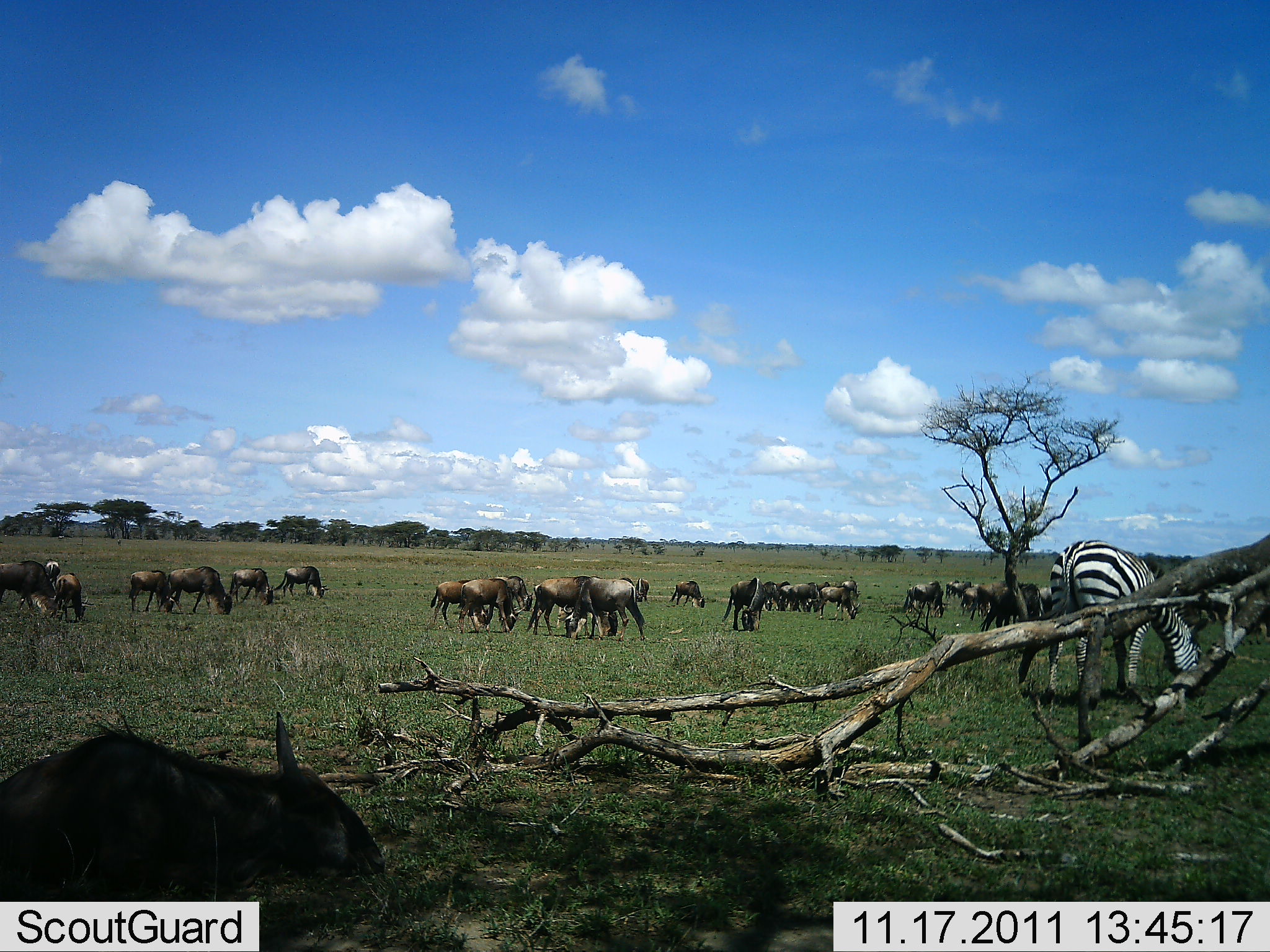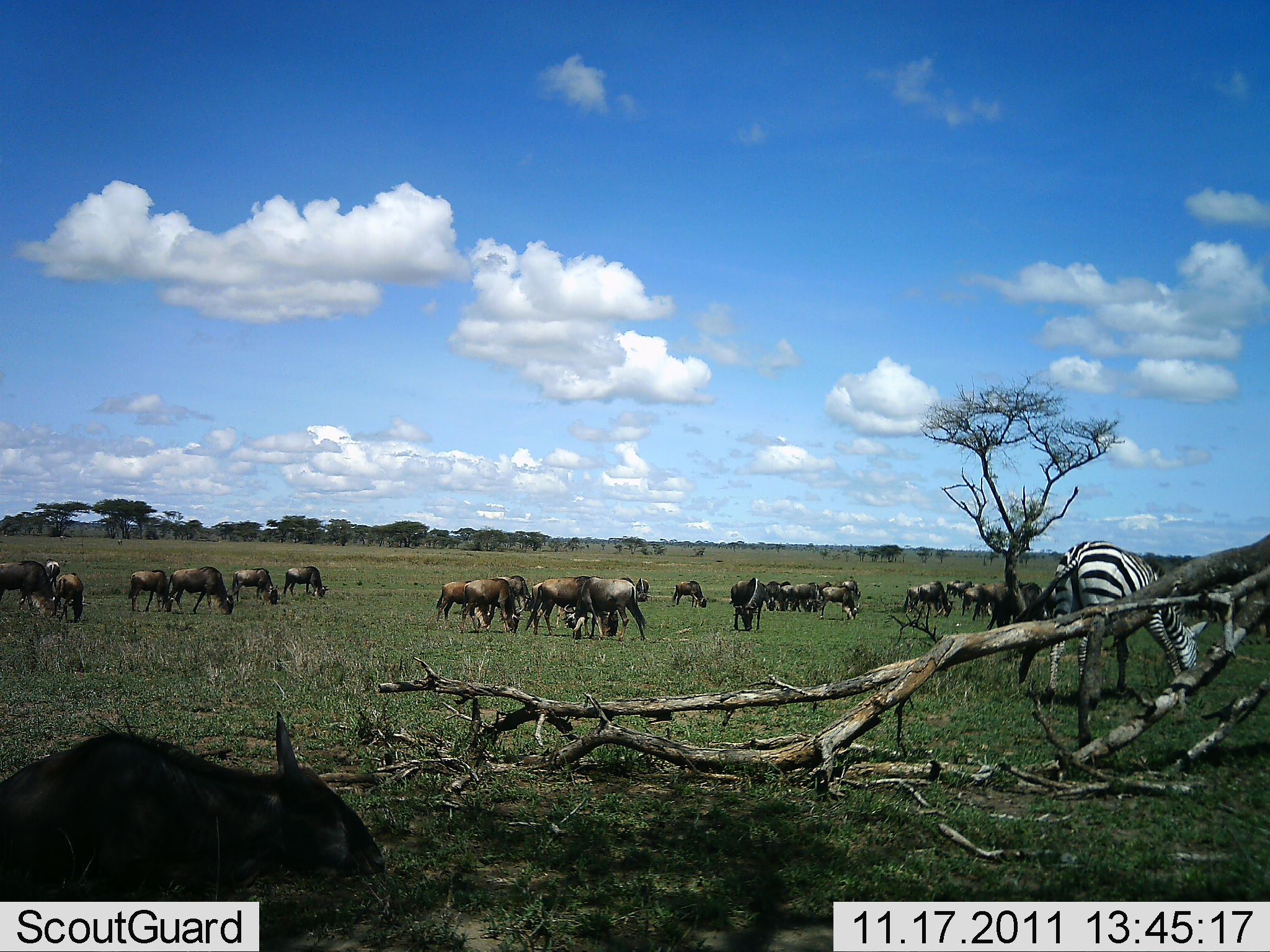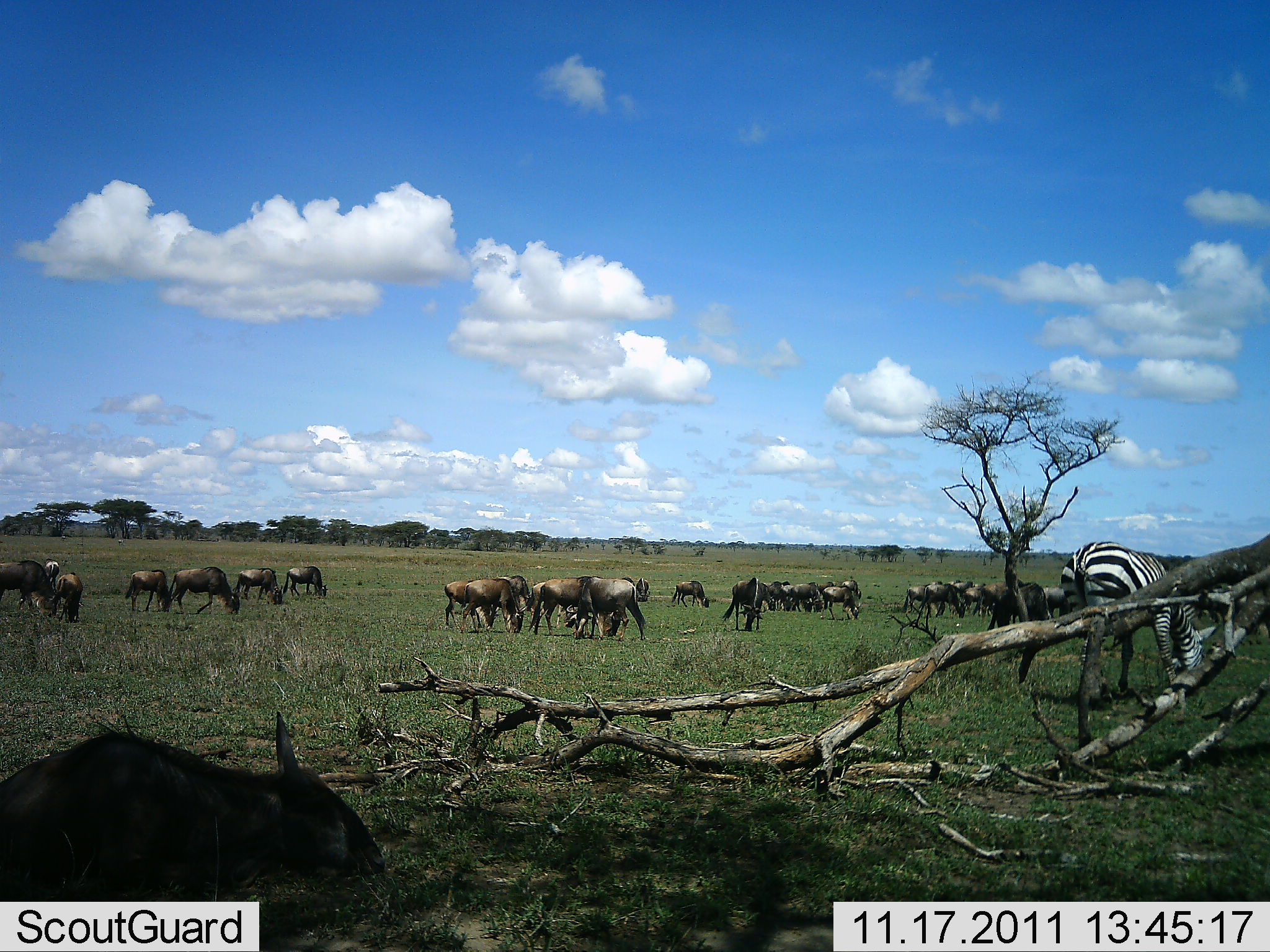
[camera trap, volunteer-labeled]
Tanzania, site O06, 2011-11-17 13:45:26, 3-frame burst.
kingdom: Animalia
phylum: Chordata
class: Mammalia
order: Artiodactyla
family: Bovidae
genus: Connochaetes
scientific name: Connochaetes taurinus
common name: blue wildebeest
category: wildebeest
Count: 11-50.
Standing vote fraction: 47%.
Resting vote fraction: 33%.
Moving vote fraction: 13%.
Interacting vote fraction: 7%.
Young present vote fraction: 20%.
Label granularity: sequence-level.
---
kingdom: Animalia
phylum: Chordata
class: Mammalia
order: Perissodactyla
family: Equidae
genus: Equus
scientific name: Equus quagga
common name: plains zebra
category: zebra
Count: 1.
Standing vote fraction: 29%.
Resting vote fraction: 0%.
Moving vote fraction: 7%.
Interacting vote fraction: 0%.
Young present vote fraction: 0%.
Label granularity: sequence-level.